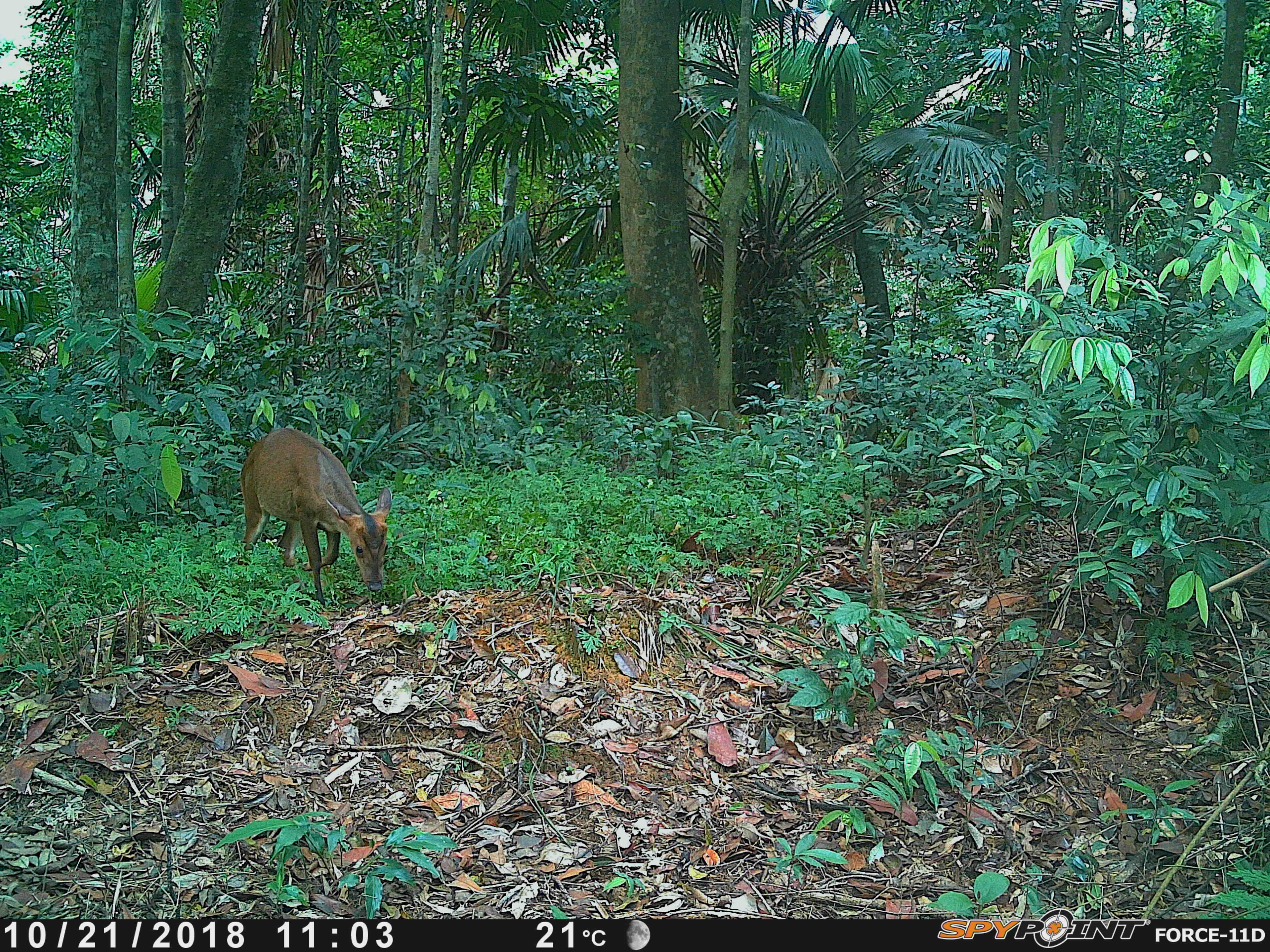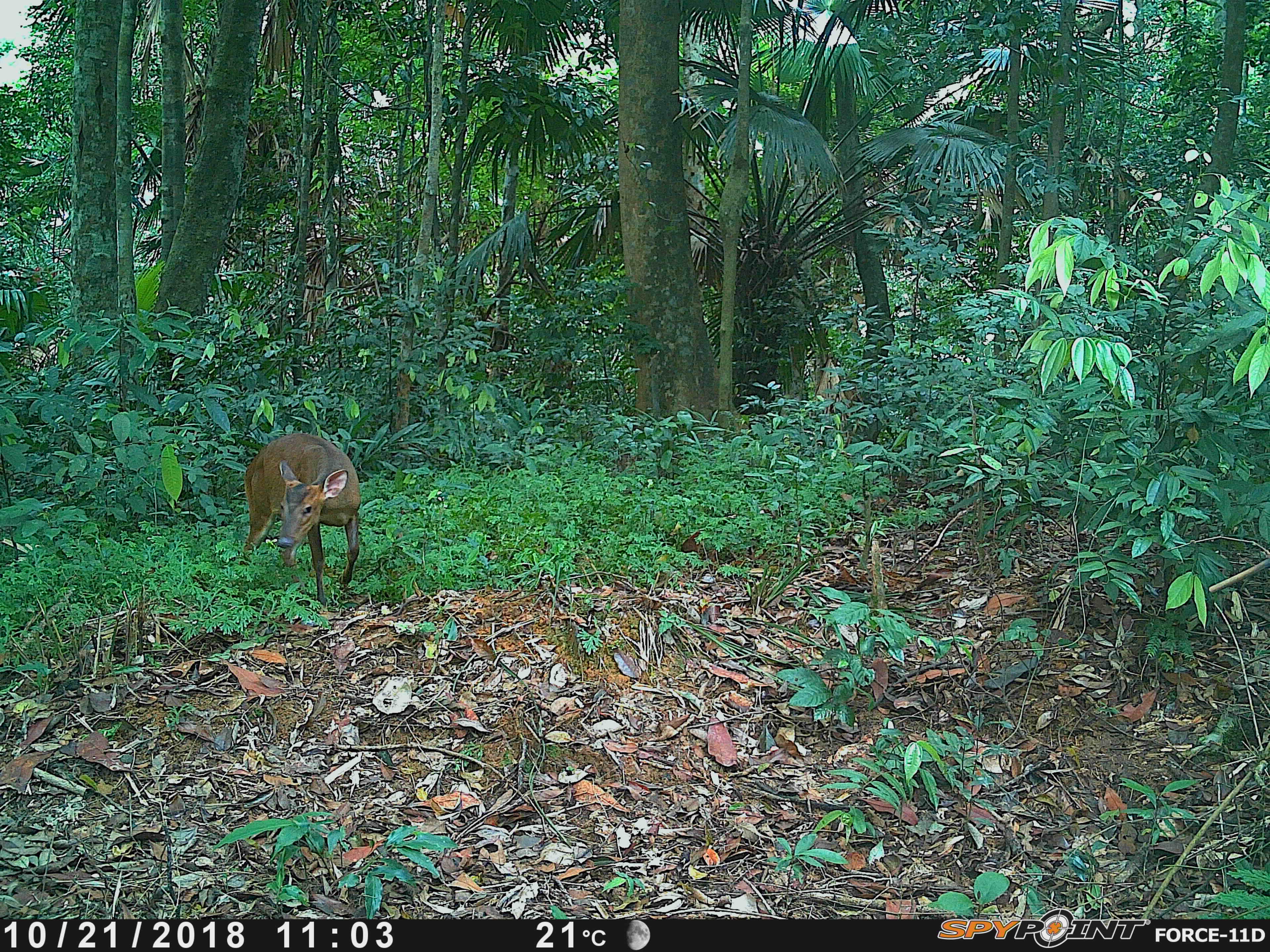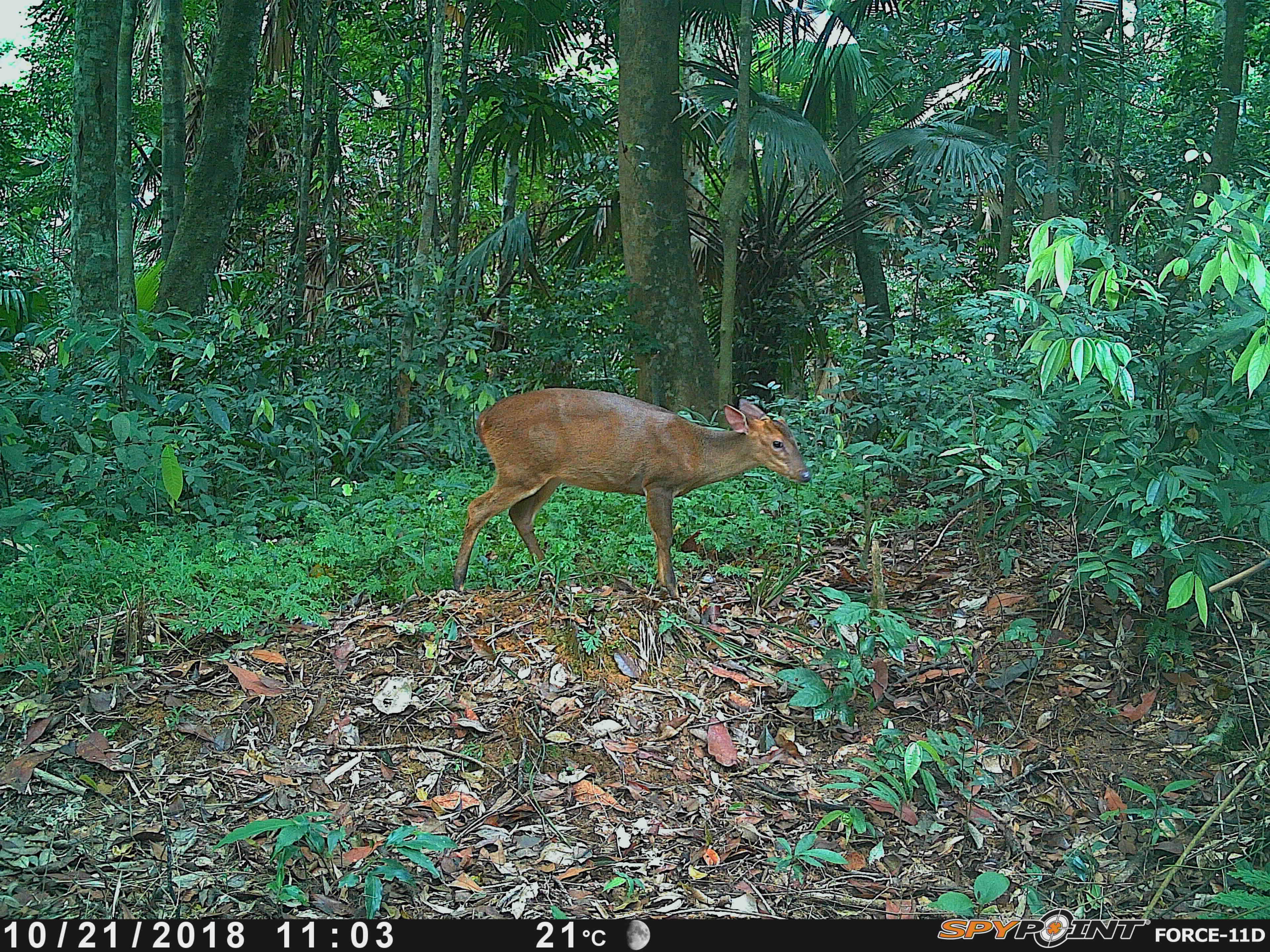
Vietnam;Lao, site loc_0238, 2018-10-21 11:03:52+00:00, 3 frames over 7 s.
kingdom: Animalia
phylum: Chordata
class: Mammalia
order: Artiodactyla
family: Cervidae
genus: Muntiacus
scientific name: Muntiacus vuquangensis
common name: large-antlered muntjac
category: large antlered muntjac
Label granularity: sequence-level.